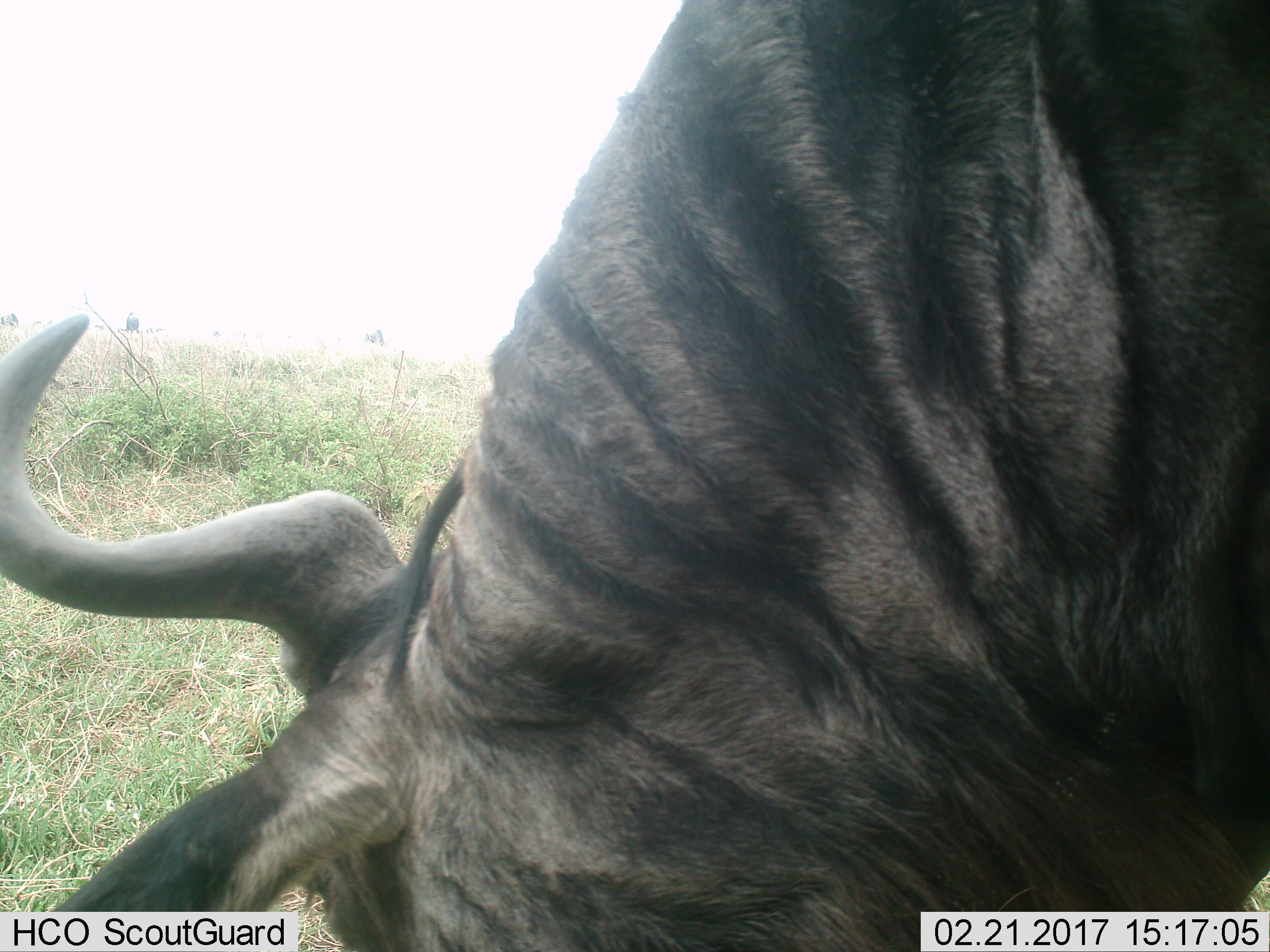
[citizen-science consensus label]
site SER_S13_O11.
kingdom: Animalia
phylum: Chordata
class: Mammalia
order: Artiodactyla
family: Bovidae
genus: Connochaetes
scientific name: Connochaetes taurinus taurinus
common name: blue wildebeest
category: wildebeestblue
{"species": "wildebeestblue (blue wildebeest) (Connochaetes taurinus taurinus)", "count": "1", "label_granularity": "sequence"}